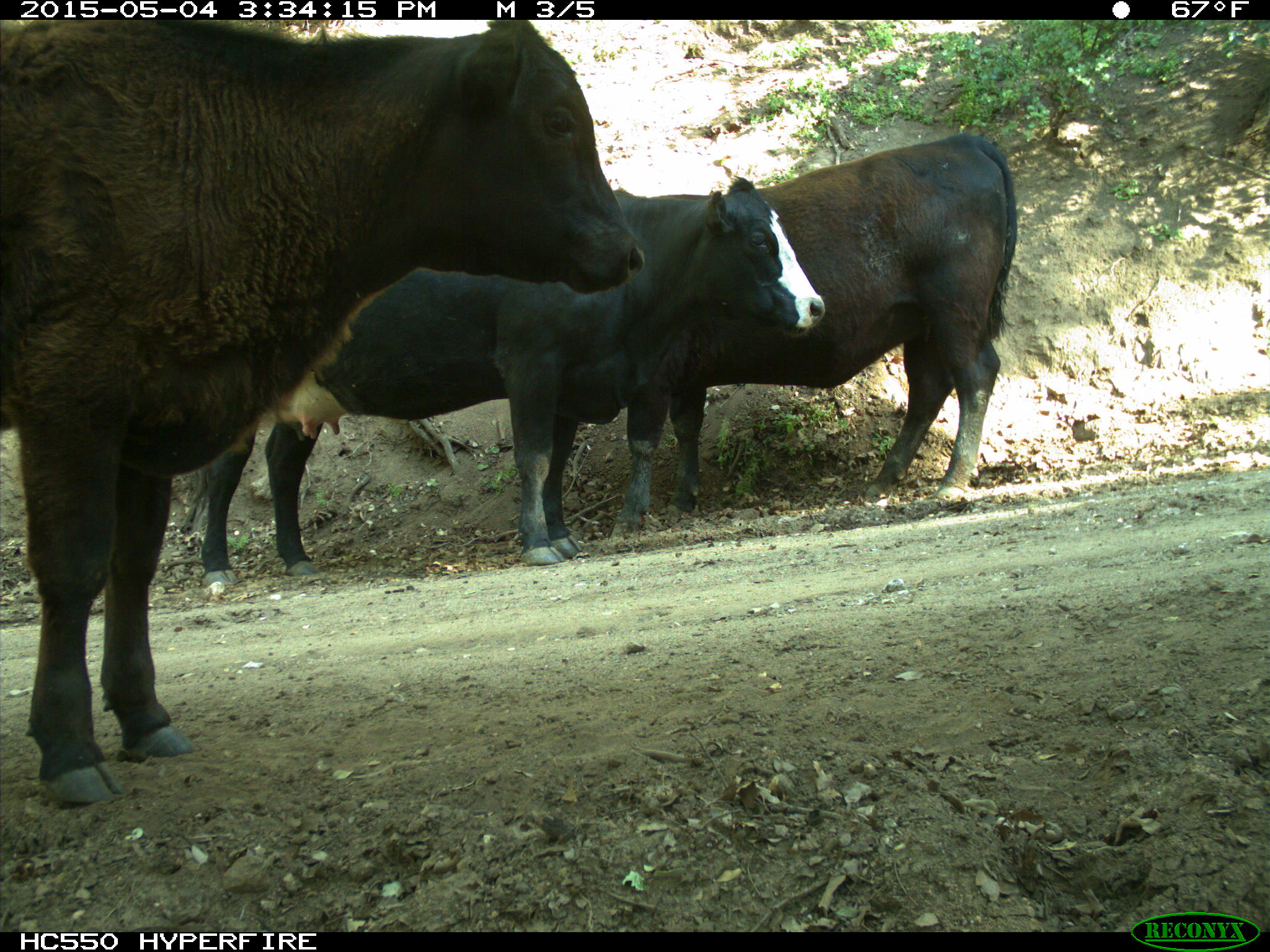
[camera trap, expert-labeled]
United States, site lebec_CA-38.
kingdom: Animalia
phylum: Chordata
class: Mammalia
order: Artiodactyla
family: Bovidae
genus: Bos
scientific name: Bos taurus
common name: domestic cow